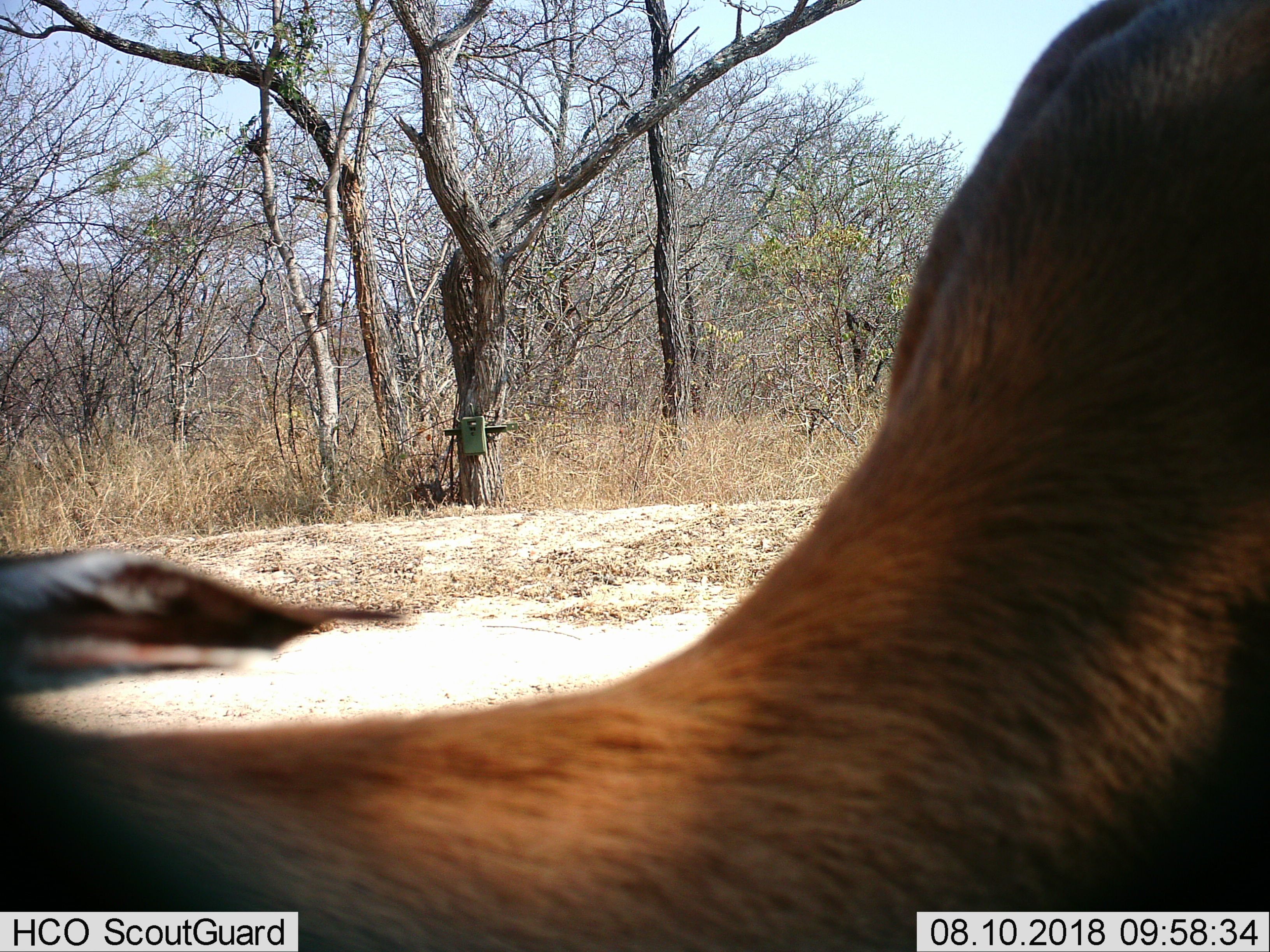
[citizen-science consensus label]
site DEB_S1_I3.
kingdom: Animalia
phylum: Chordata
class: Mammalia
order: Artiodactyla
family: Bovidae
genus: Aepyceros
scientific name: Aepyceros melampus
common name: impala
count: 1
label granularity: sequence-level